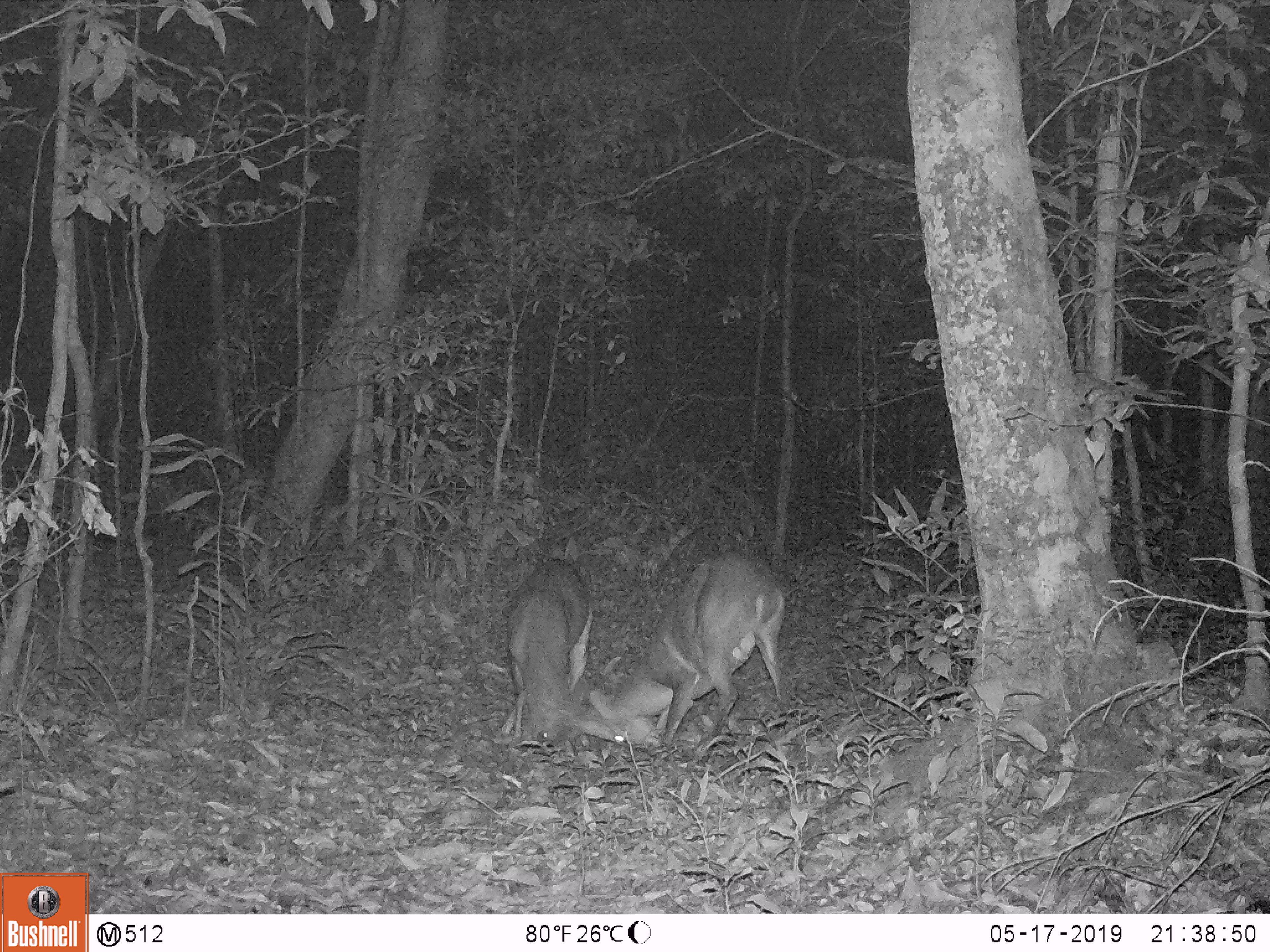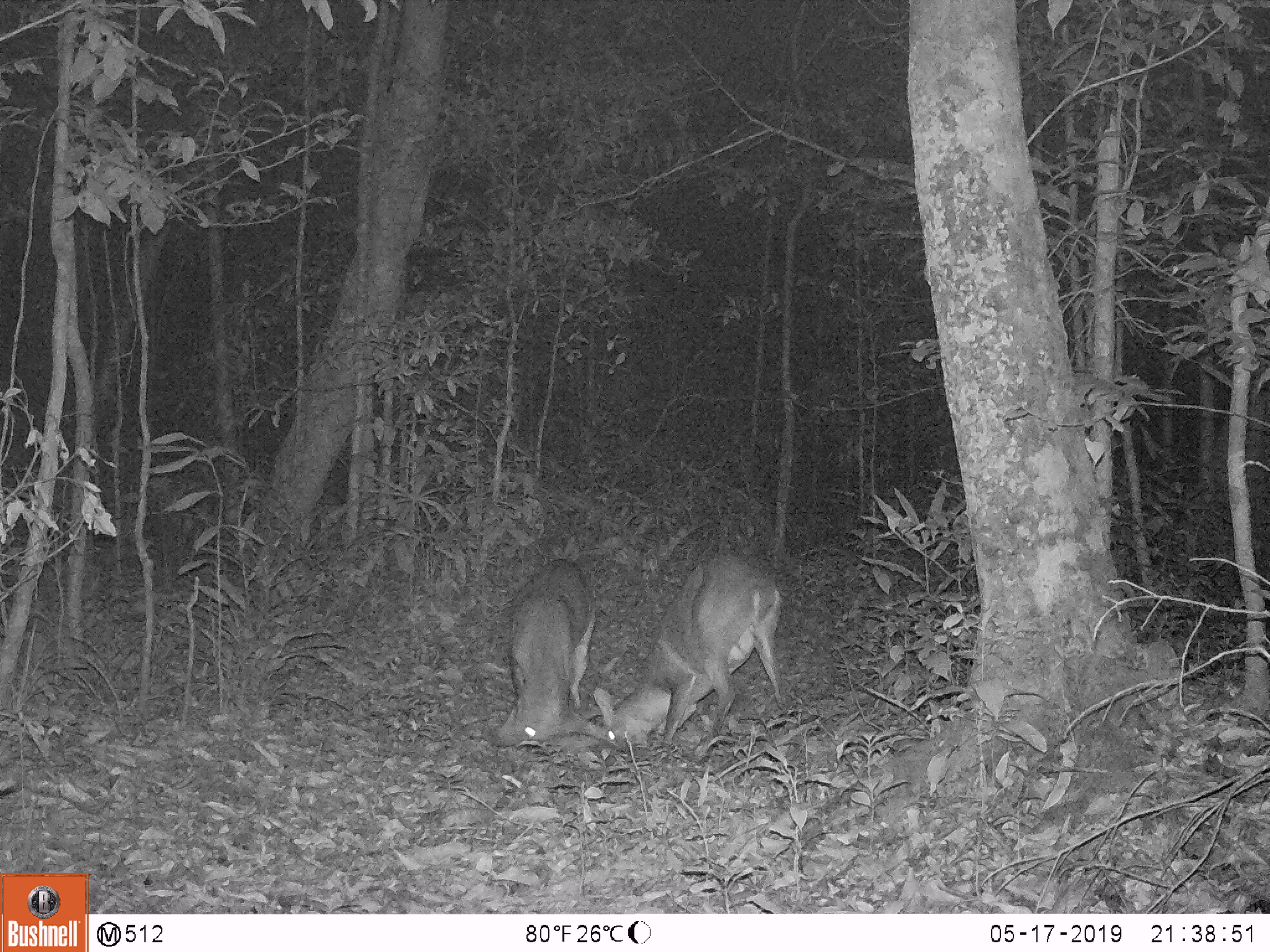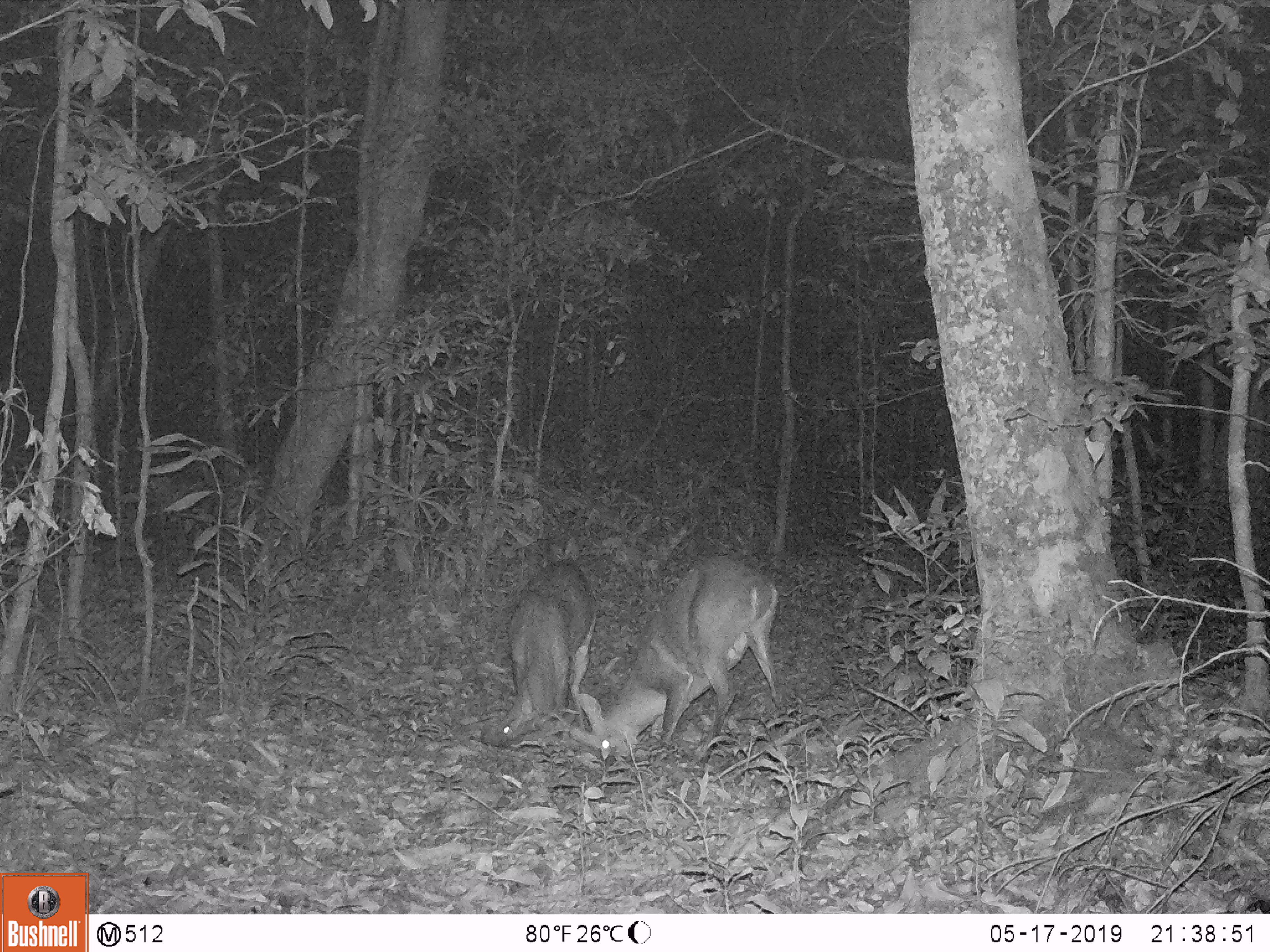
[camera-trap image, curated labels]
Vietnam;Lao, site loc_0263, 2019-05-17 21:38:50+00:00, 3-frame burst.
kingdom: Animalia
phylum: Chordata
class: Mammalia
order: Artiodactyla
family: Cervidae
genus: Muntiacus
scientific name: Muntiacus vuquangensis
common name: large-antlered muntjac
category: large antlered muntjac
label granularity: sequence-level